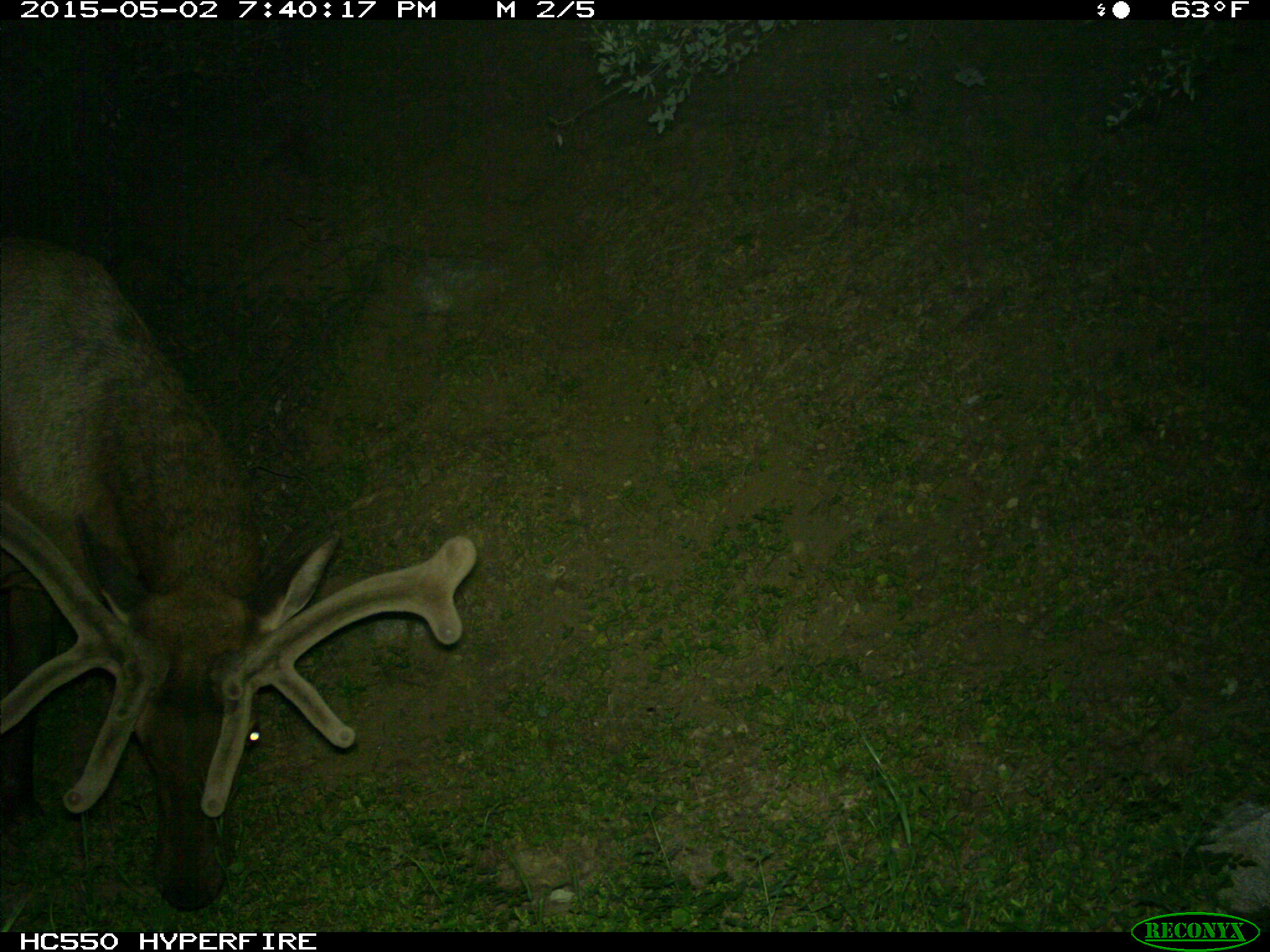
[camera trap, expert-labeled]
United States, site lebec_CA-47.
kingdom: Animalia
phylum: Chordata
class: Mammalia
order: Artiodactyla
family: Cervidae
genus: Cervus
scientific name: Cervus canadensis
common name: elk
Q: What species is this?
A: Cervus canadensis (elk).